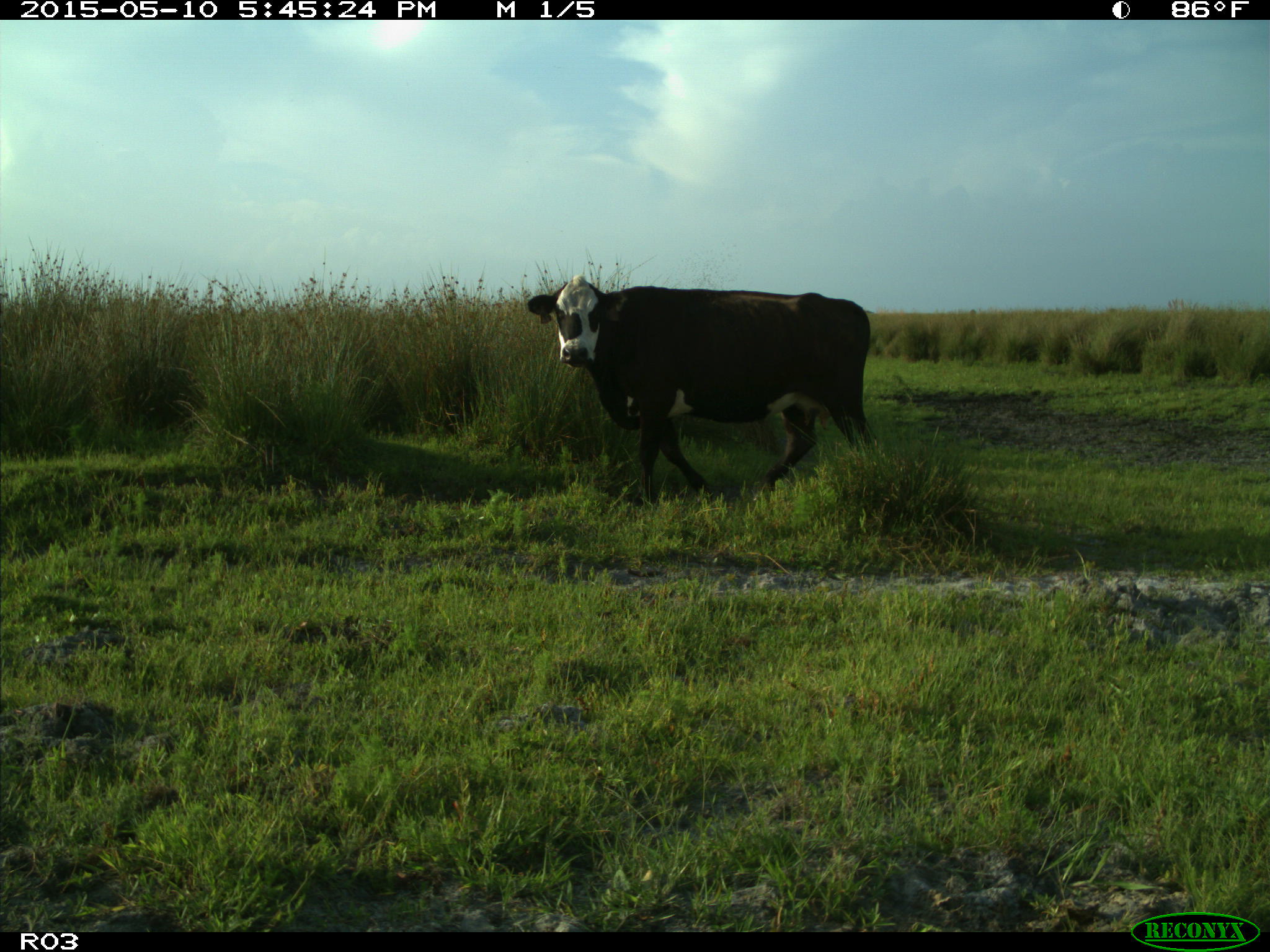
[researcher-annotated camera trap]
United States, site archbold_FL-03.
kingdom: Animalia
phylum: Chordata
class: Mammalia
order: Artiodactyla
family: Bovidae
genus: Bos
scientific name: Bos taurus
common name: domestic cow